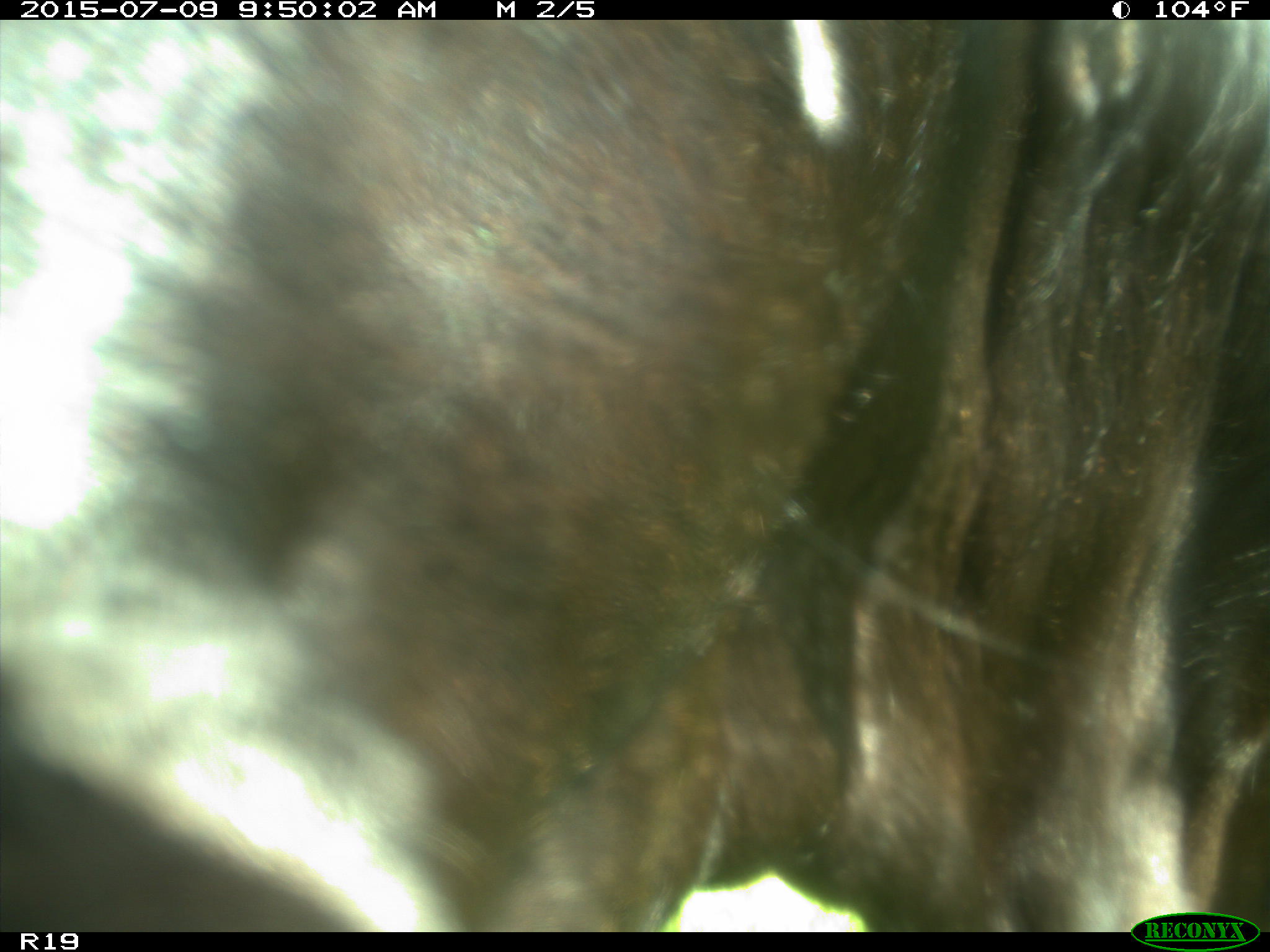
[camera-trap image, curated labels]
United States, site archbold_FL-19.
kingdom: Animalia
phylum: Chordata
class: Mammalia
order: Artiodactyla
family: Bovidae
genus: Bos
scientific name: Bos taurus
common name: domestic cow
Bos taurus (domestic cow).